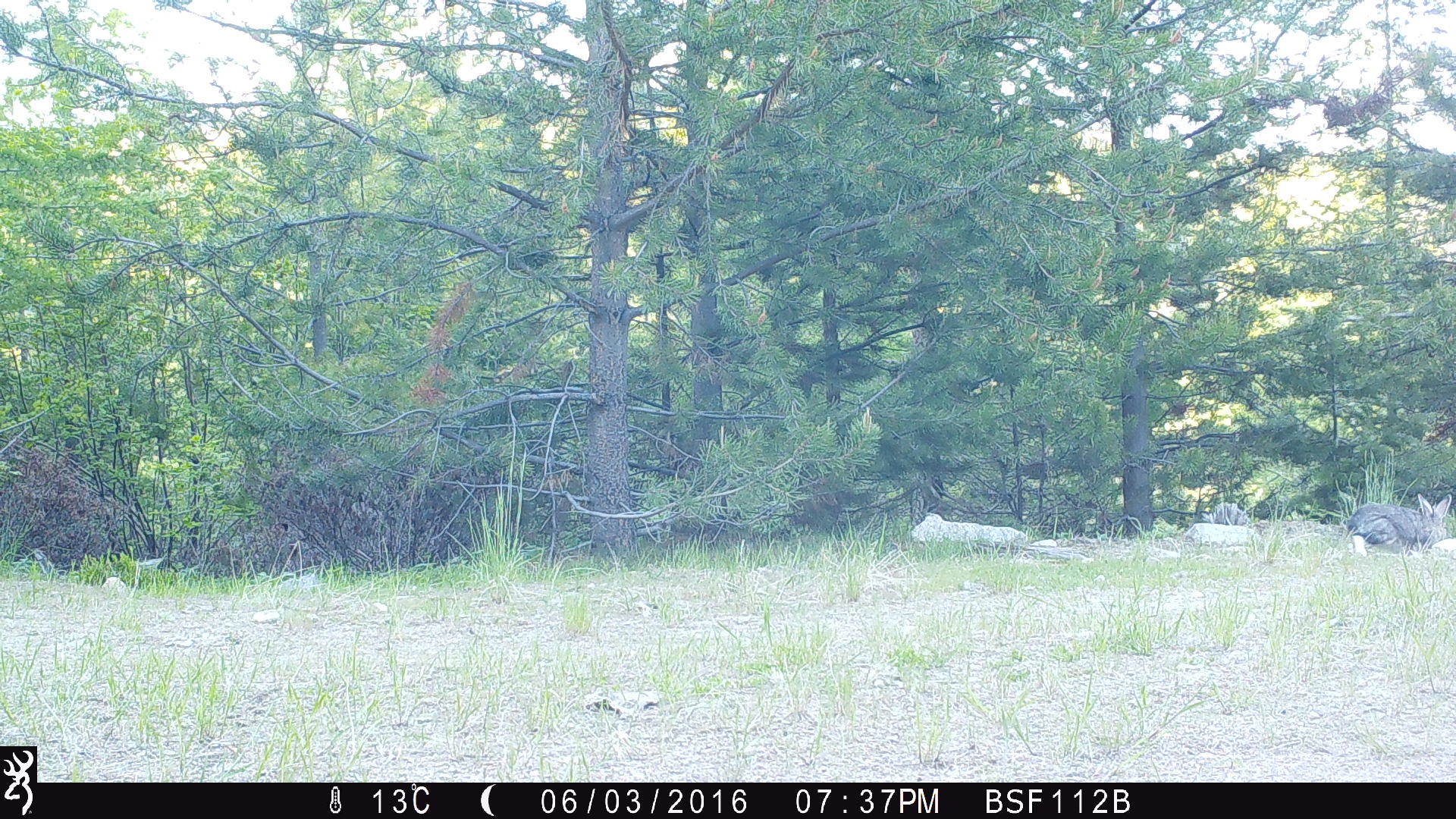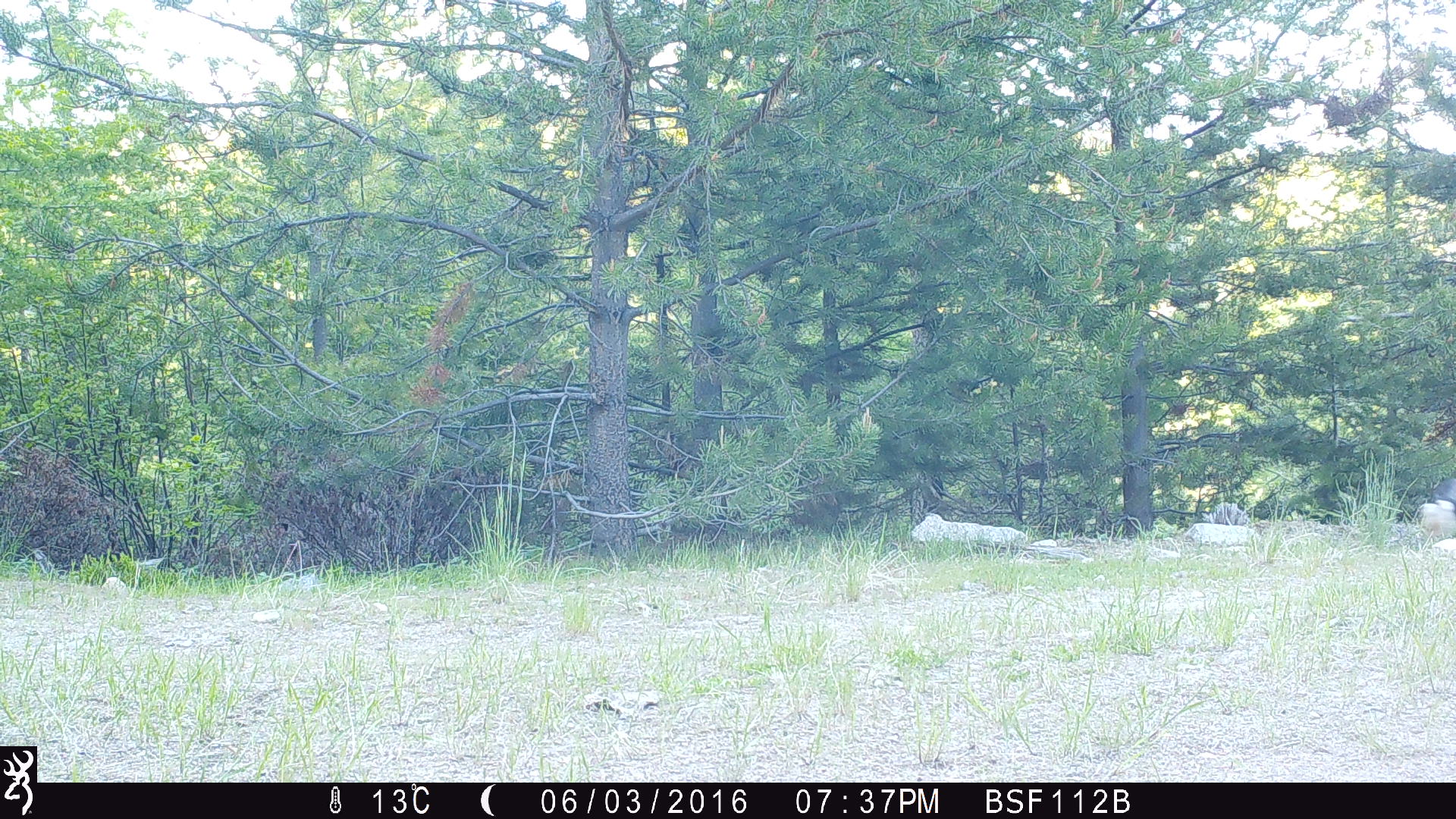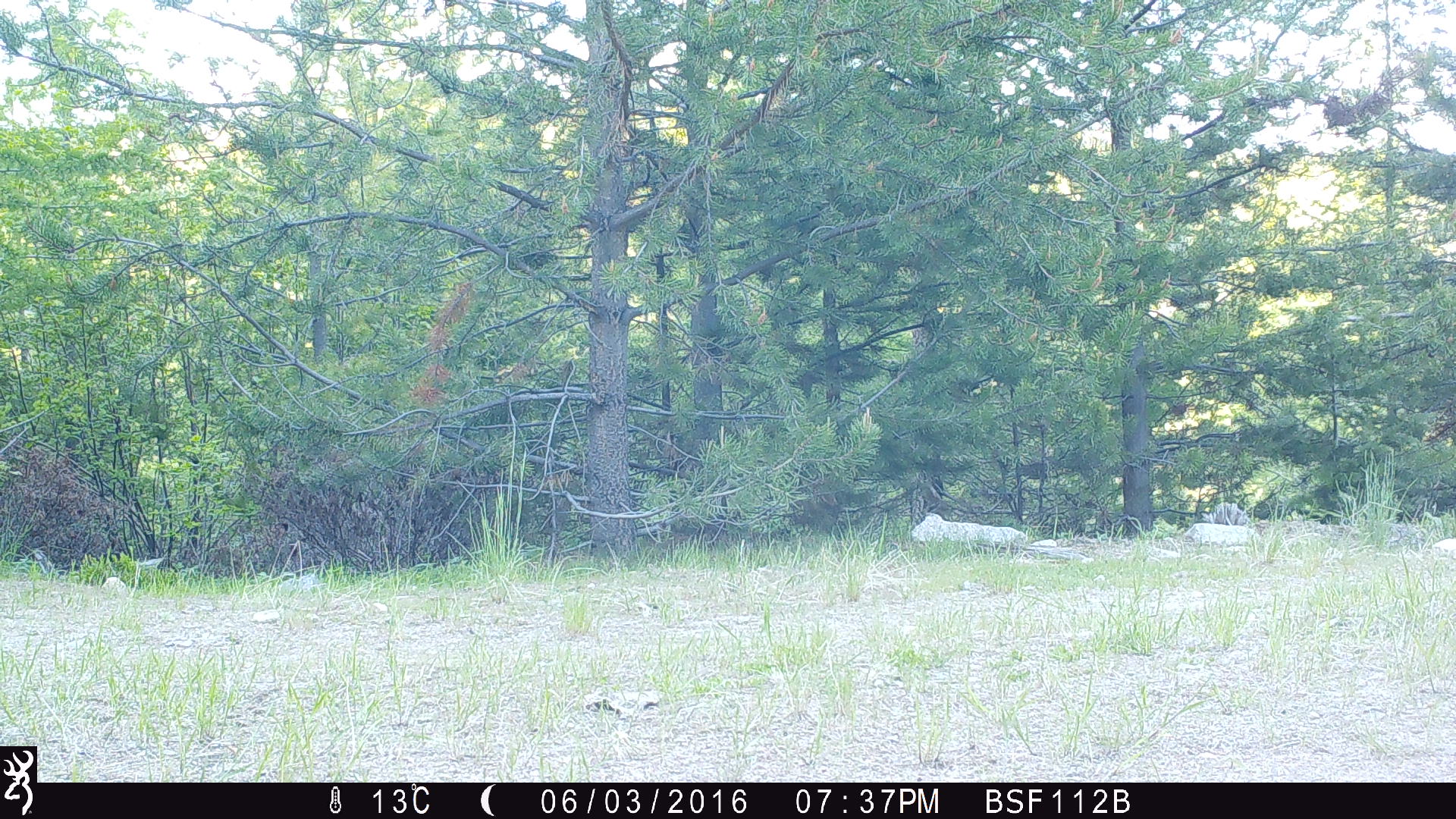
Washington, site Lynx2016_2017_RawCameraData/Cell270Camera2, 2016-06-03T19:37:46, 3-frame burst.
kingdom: Animalia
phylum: Chordata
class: Mammalia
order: Lagomorpha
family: Leporidae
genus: Lepus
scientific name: Lepus americanus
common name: snowshoe hare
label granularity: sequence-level